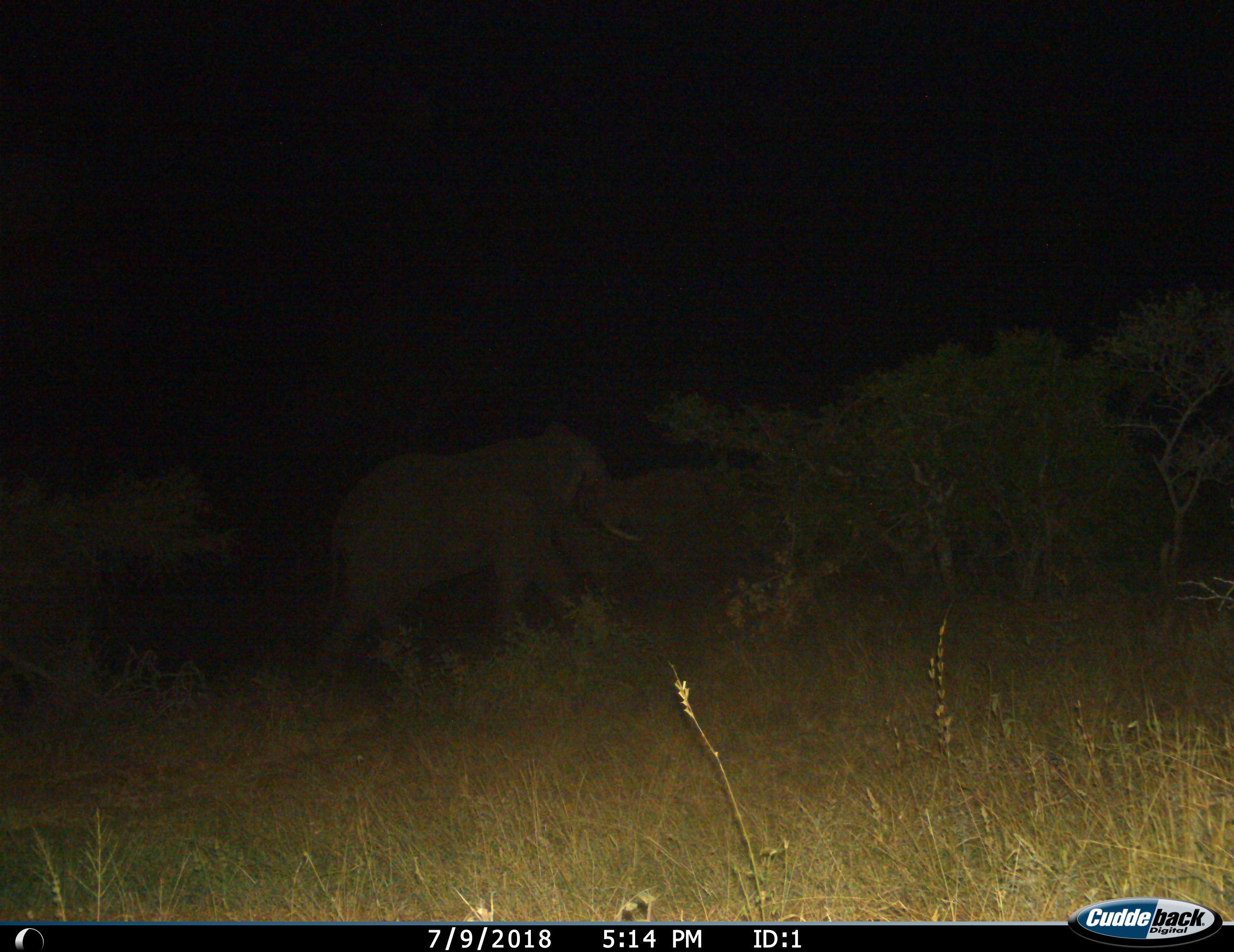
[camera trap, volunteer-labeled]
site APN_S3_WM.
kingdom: Animalia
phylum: Chordata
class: Mammalia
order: Proboscidea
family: Elephantidae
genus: Loxodonta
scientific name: Loxodonta africana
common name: african bush elephant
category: elephant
Elephant (african bush elephant) (Loxodonta africana), count 1. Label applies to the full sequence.